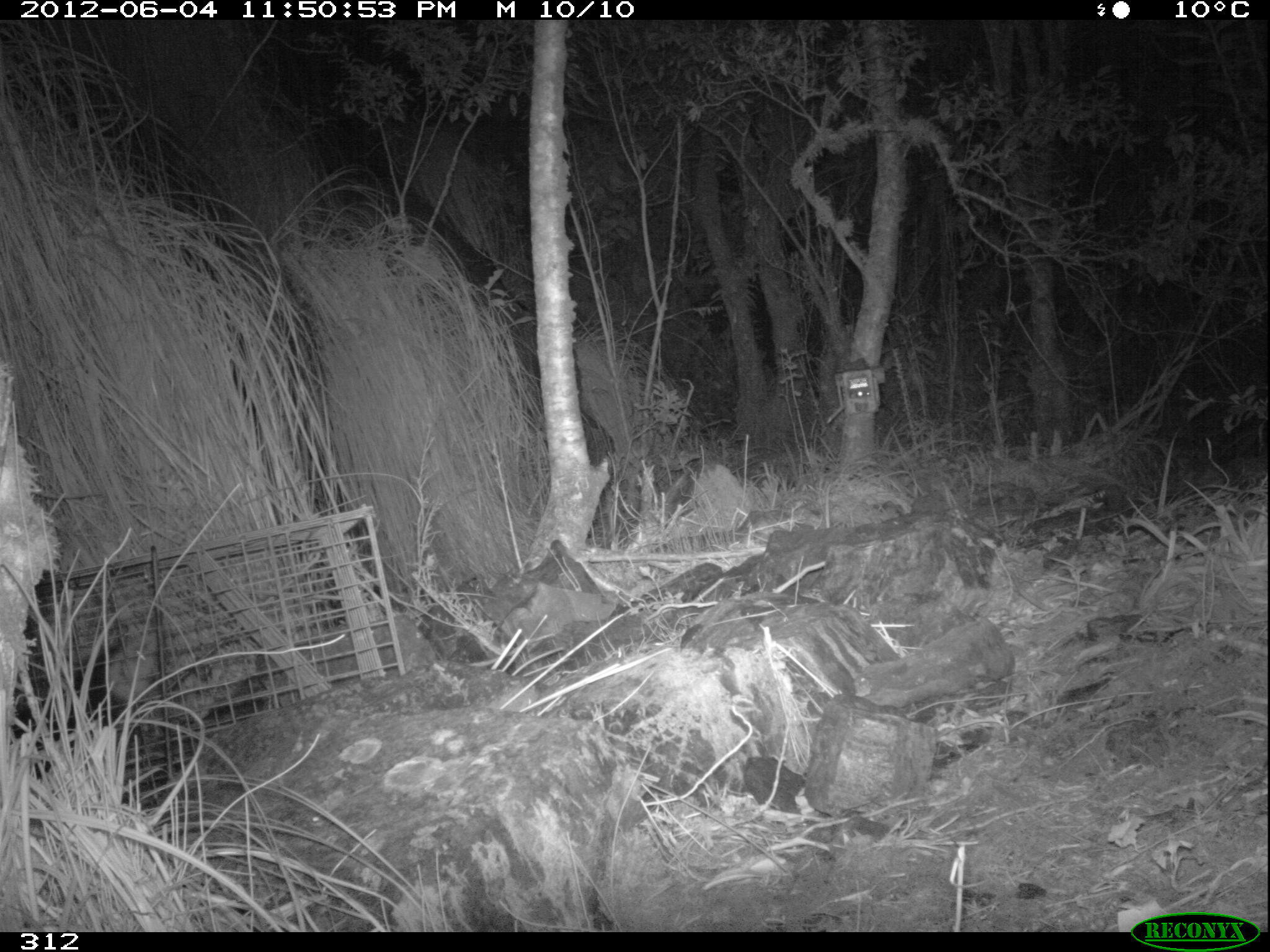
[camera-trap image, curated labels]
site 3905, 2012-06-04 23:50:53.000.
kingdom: Animalia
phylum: Chordata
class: Mammalia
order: Didelphimorphia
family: Didelphidae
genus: Didelphis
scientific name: Didelphis pernigra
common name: andean white-eared opossum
Didelphis pernigra (andean white-eared opossum).